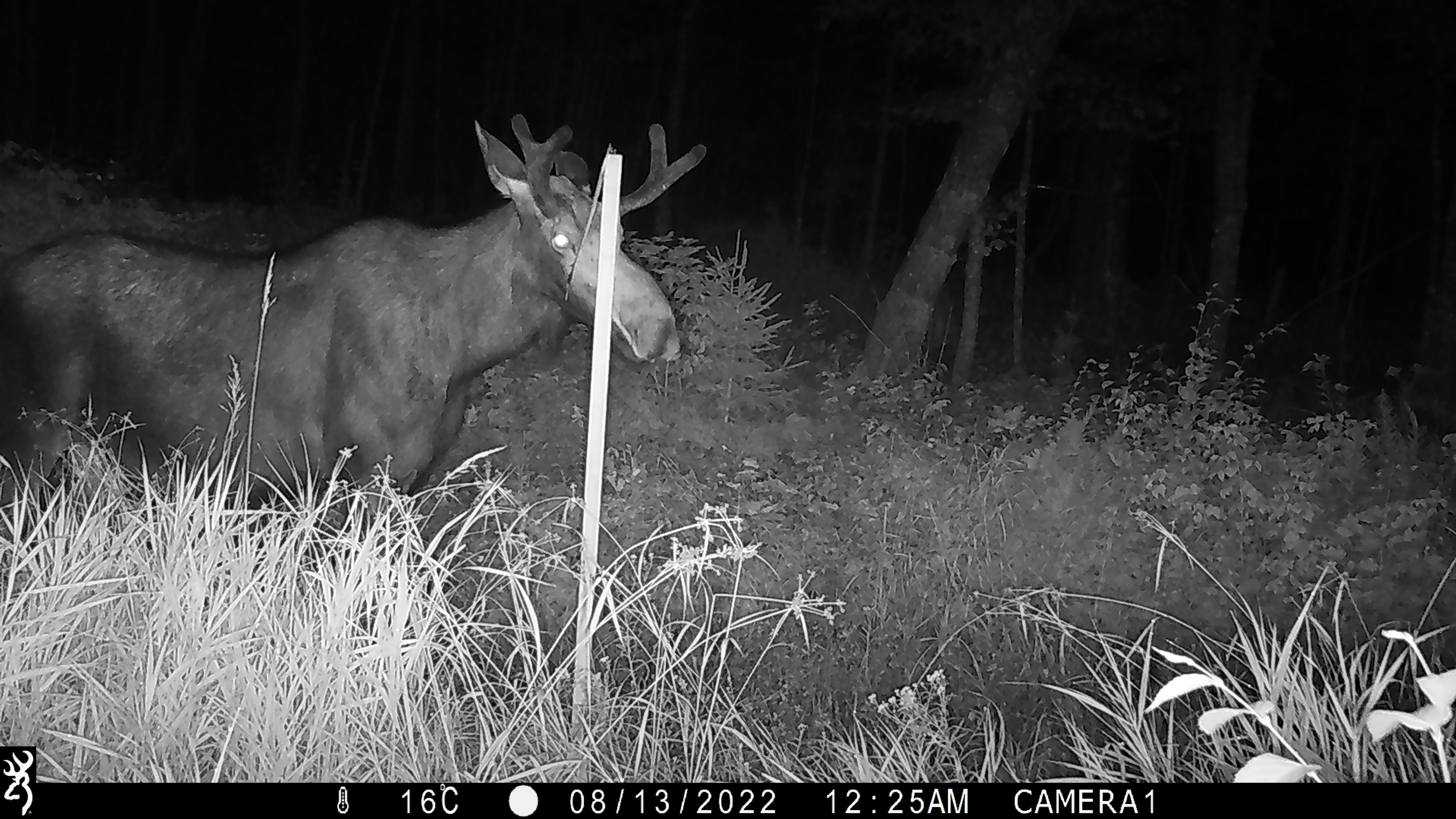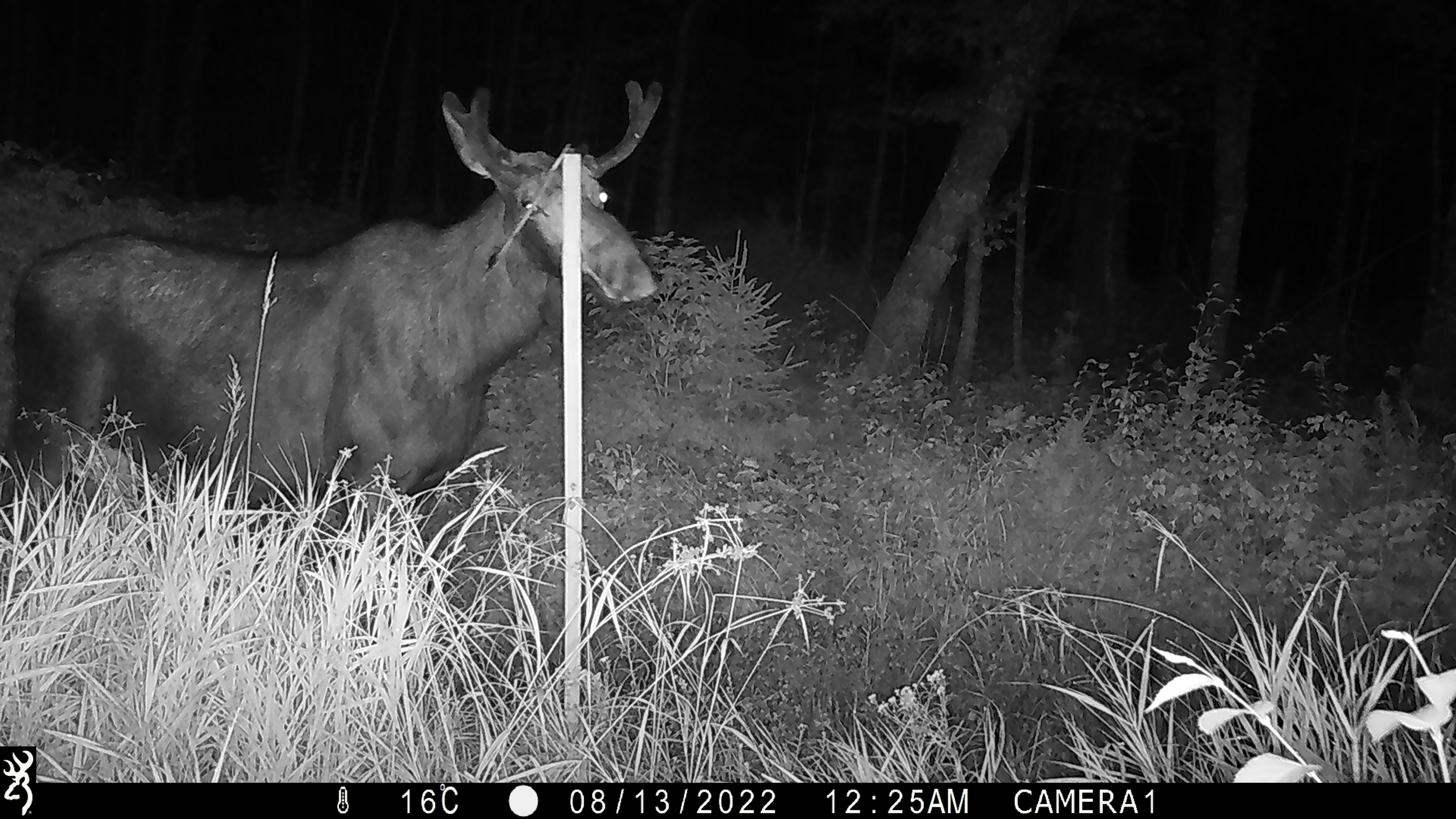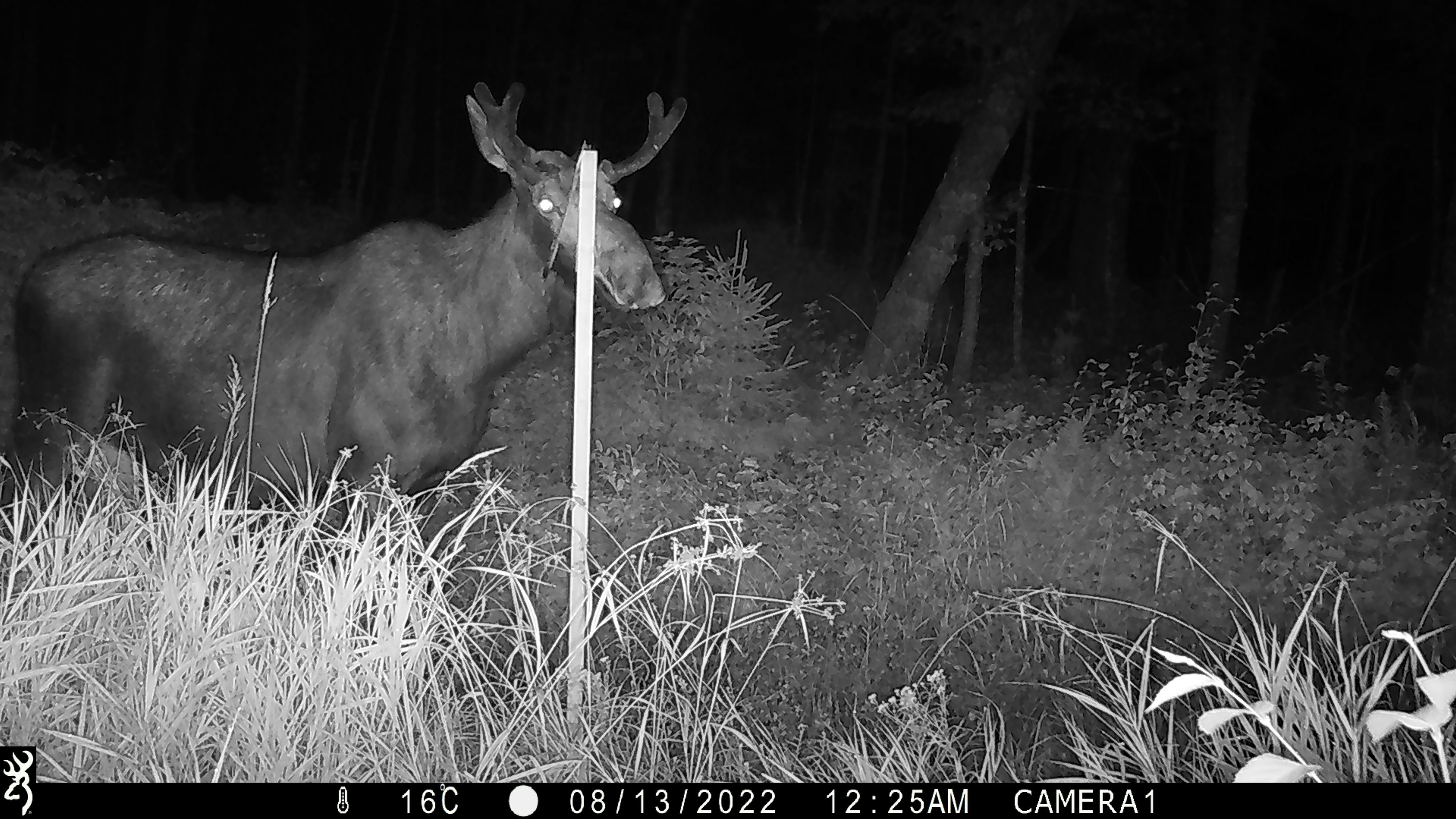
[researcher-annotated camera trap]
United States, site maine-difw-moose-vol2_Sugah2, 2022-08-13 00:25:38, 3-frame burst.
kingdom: Animalia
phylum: Chordata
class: Mammalia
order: Artiodactyla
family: Cervidae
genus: Alces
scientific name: Alces alces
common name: moose